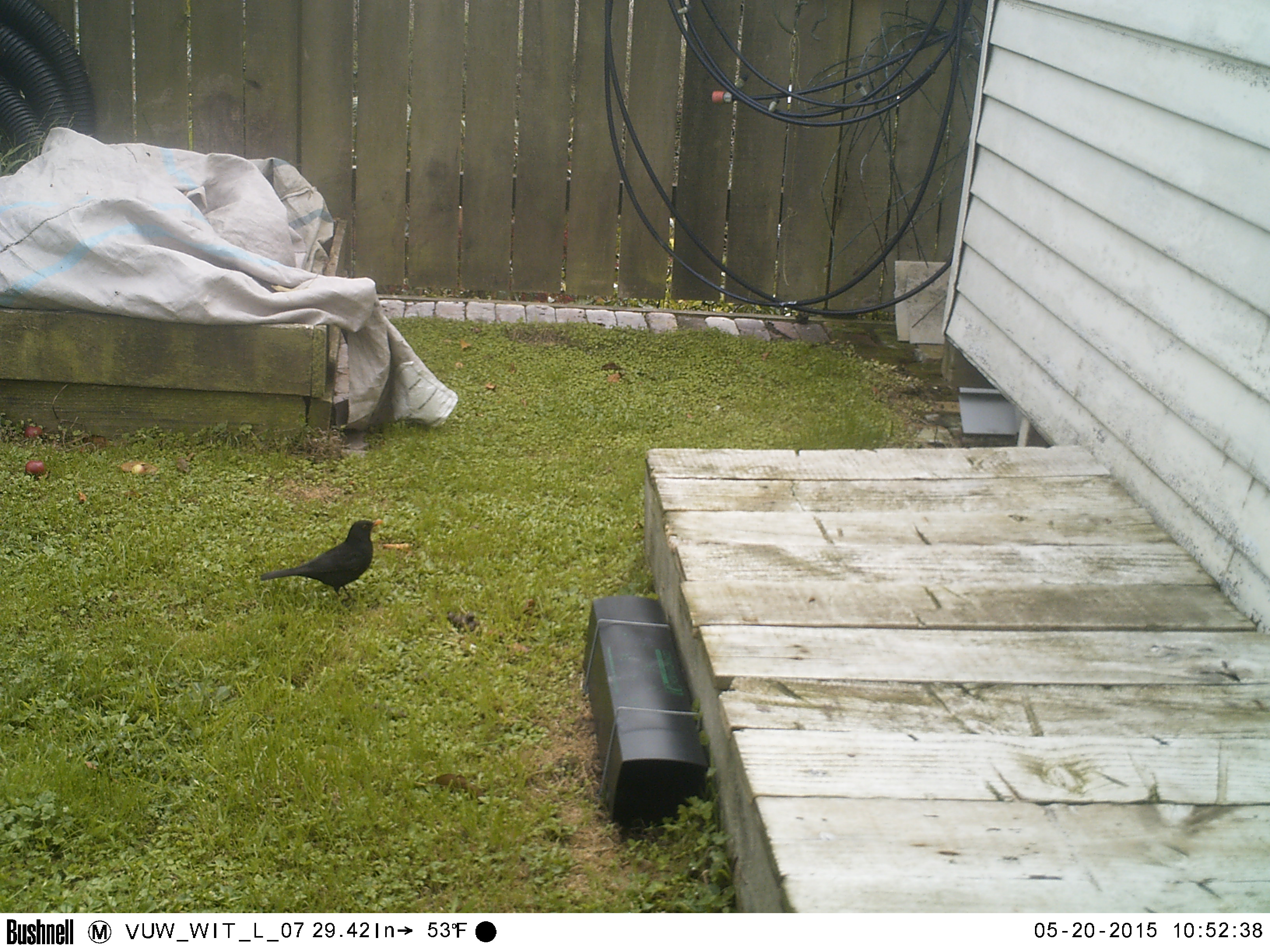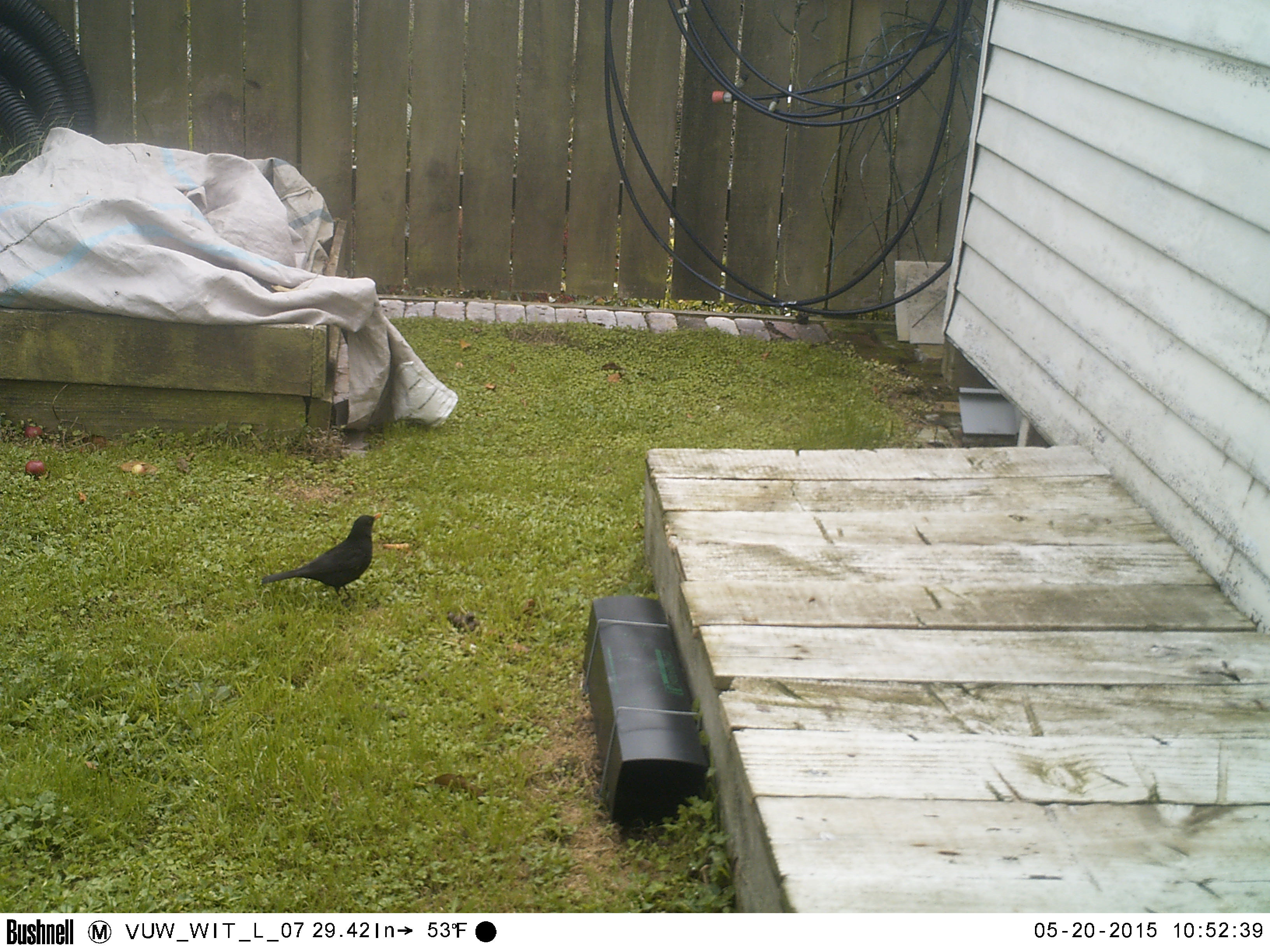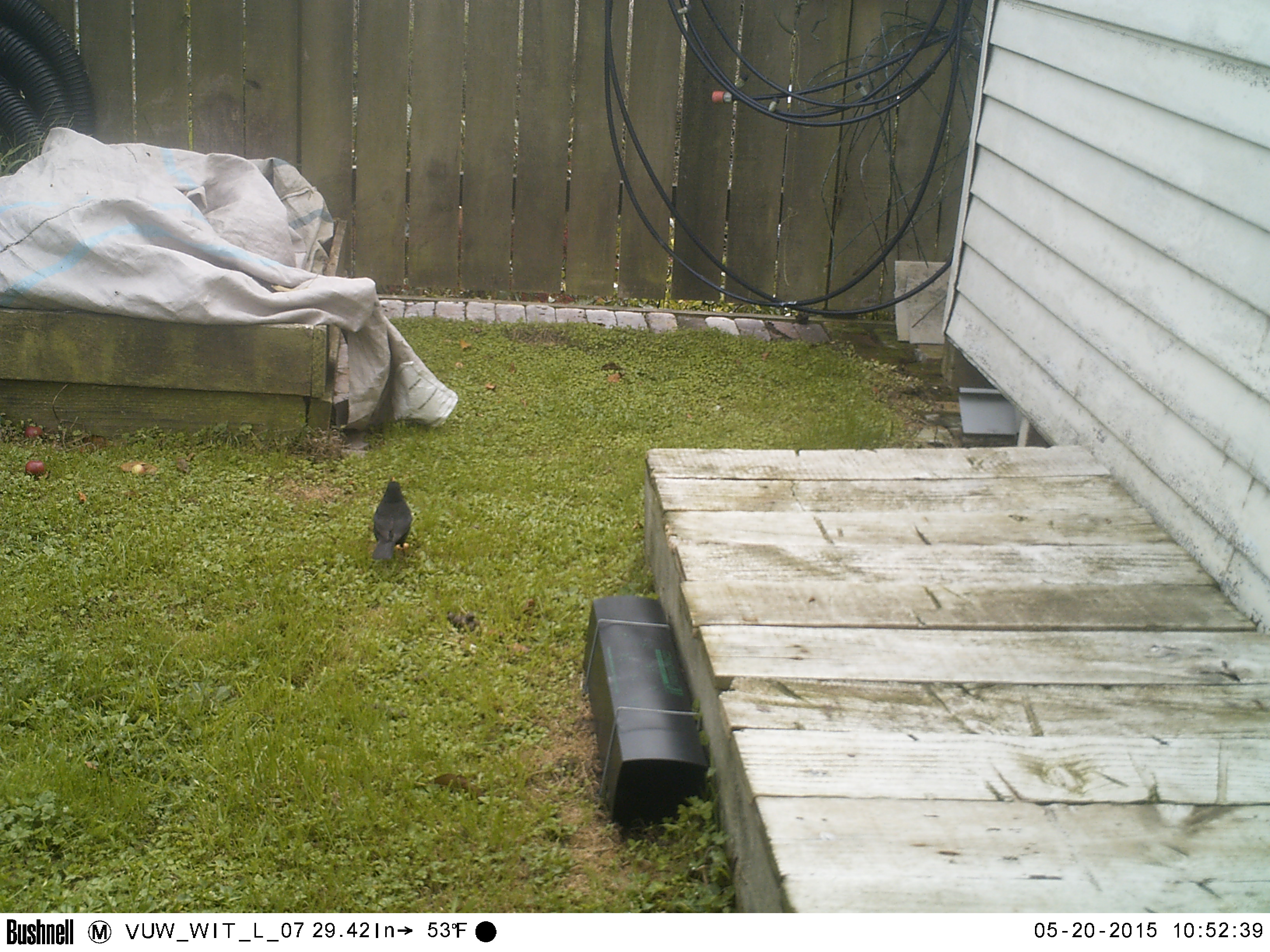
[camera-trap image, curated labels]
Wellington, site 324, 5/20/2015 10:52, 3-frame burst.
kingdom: Animalia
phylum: Chordata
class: Aves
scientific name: Aves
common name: bird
Bird (Aves).